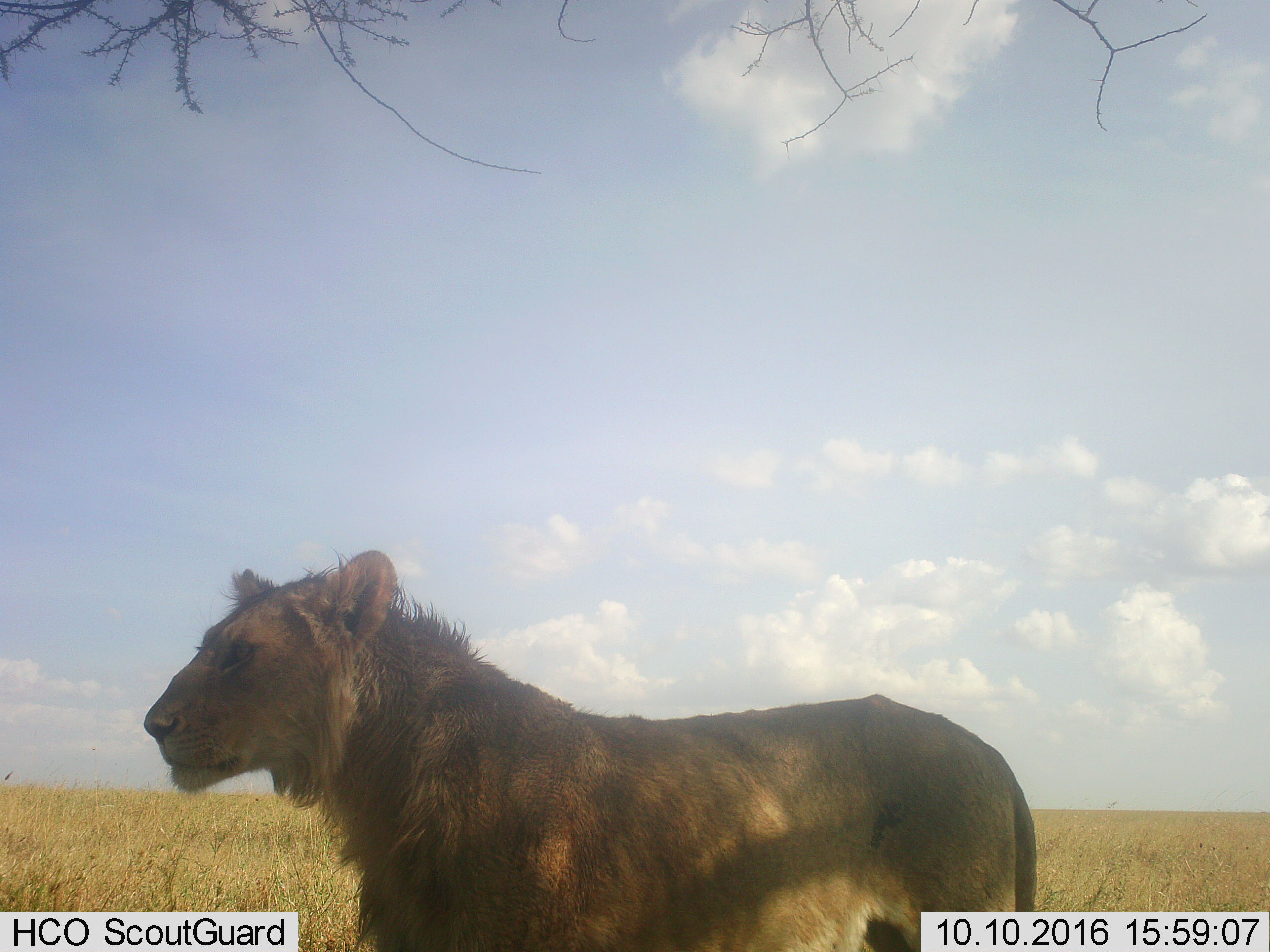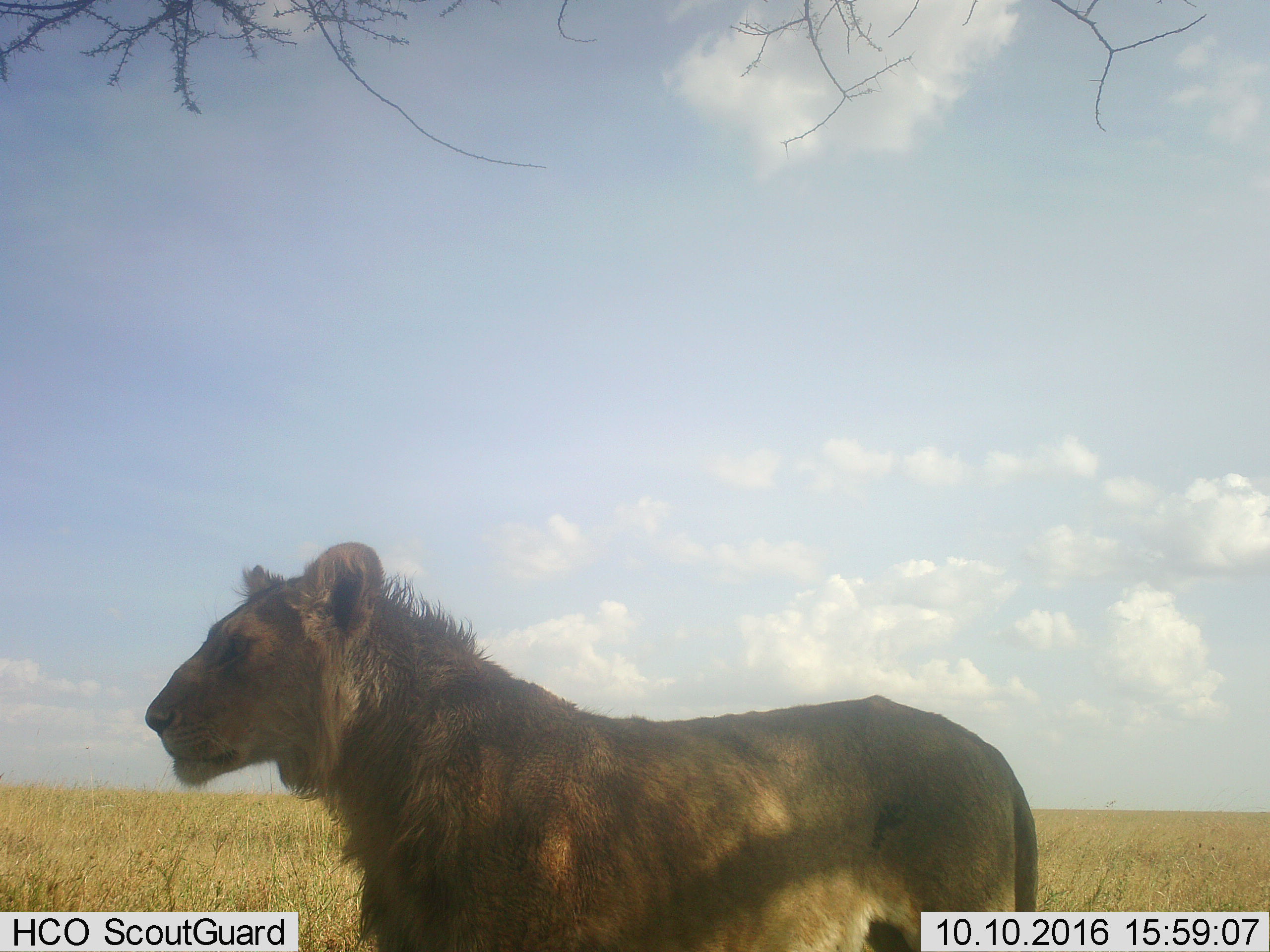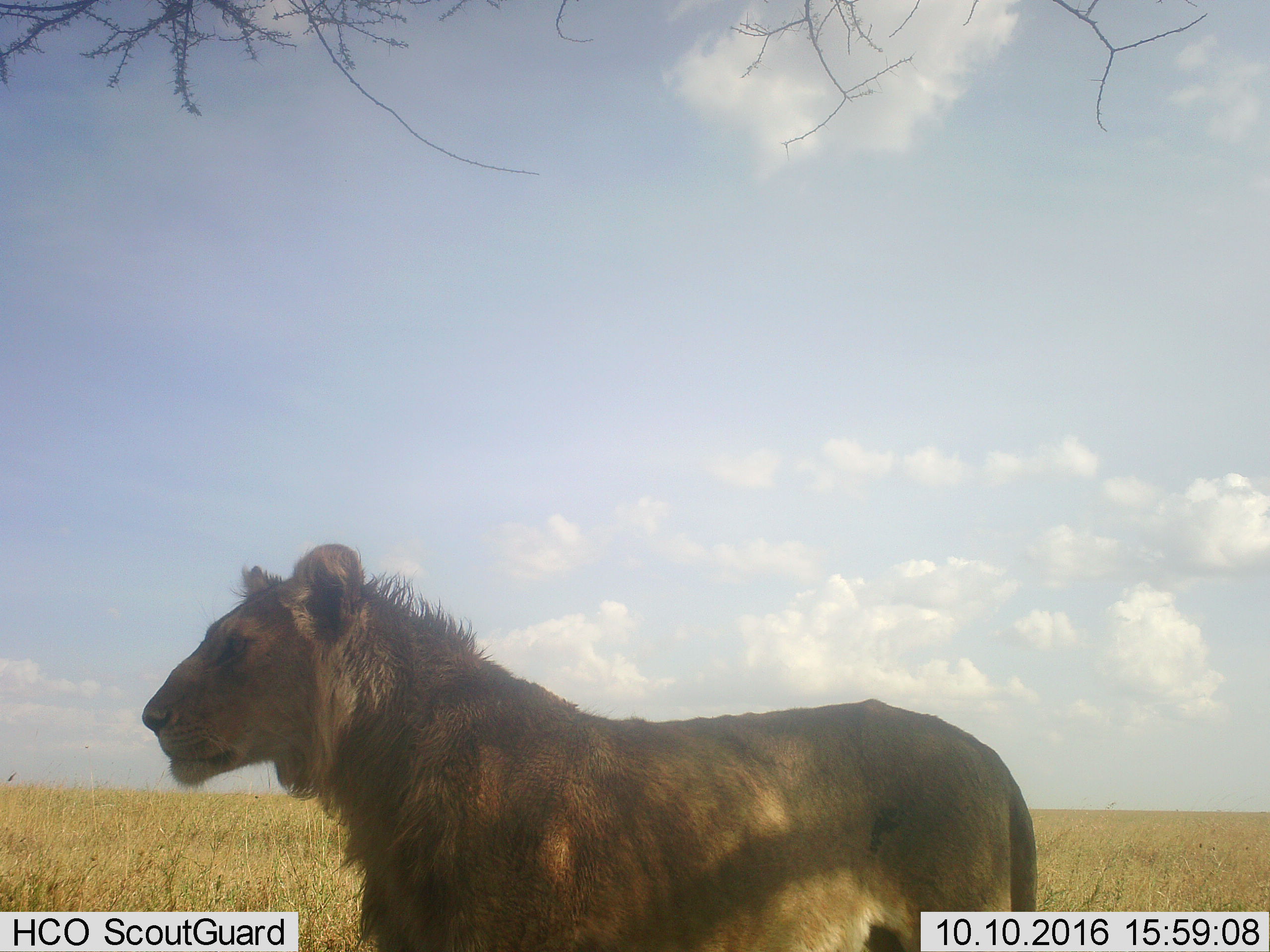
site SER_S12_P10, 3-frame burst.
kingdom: Animalia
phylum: Chordata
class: Mammalia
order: Carnivora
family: Felidae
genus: Panthera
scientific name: Panthera leo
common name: lion male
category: lionmale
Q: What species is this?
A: Lionmale (lion male) (Panthera leo).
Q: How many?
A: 1.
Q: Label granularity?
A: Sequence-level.